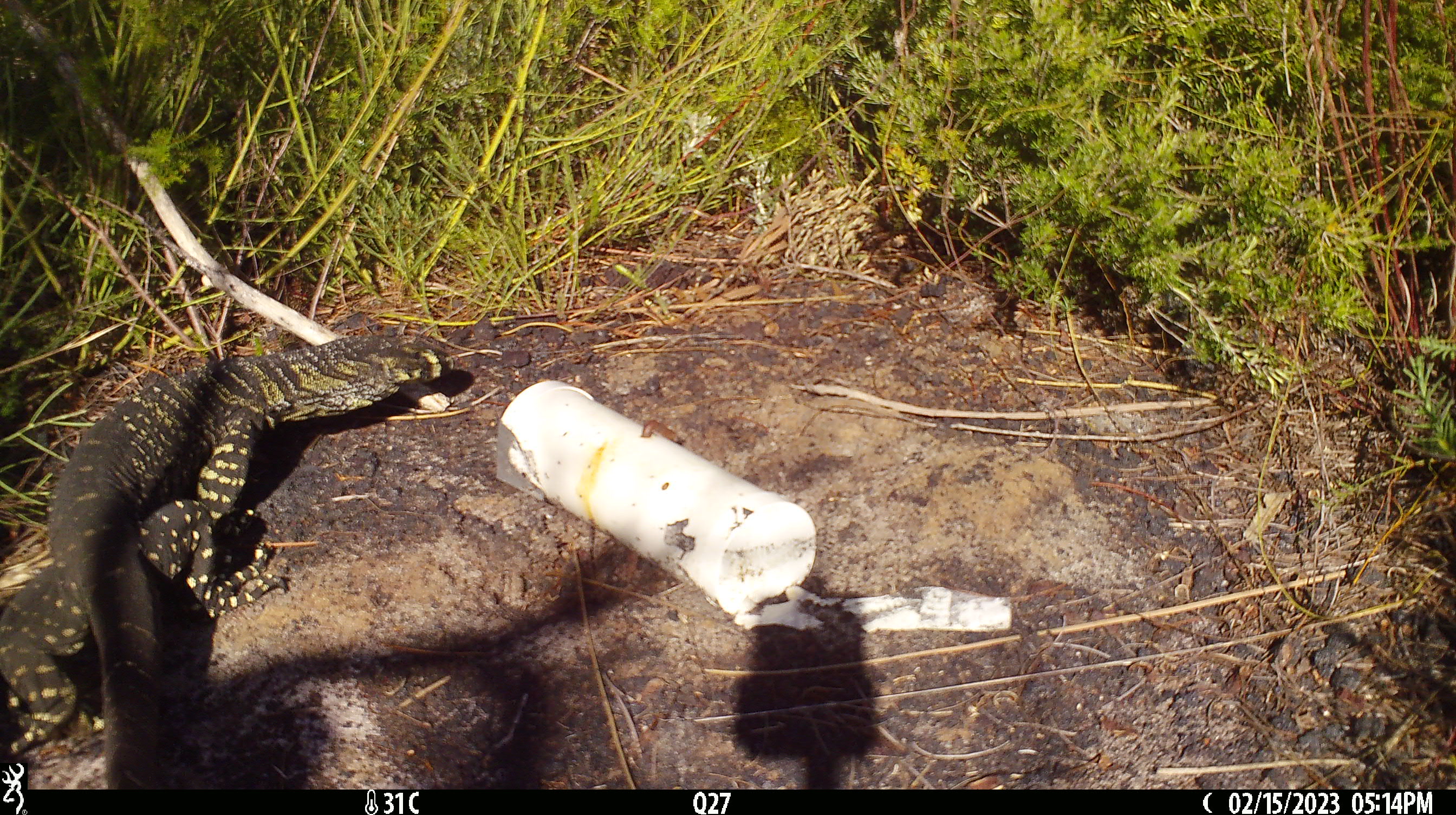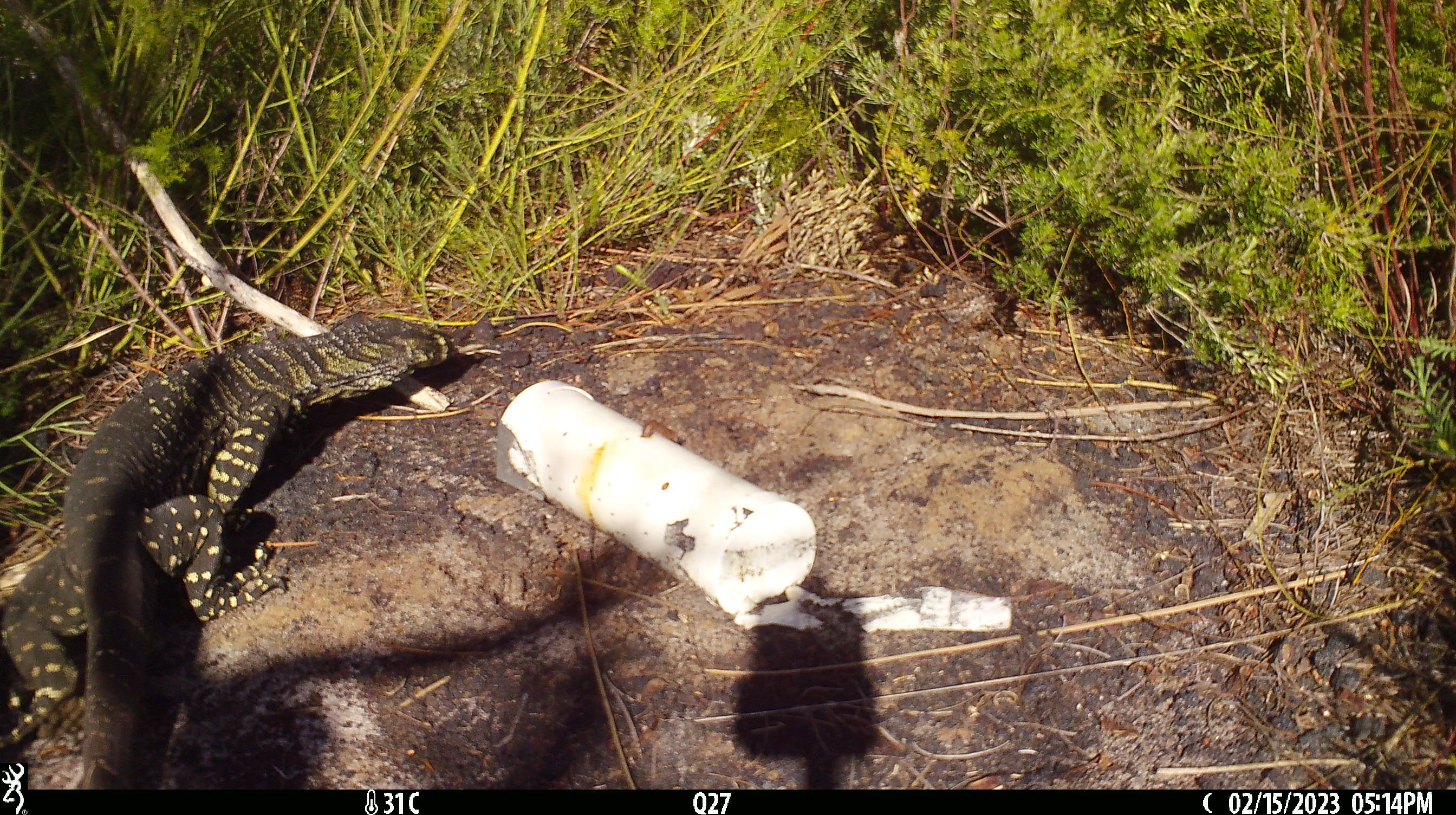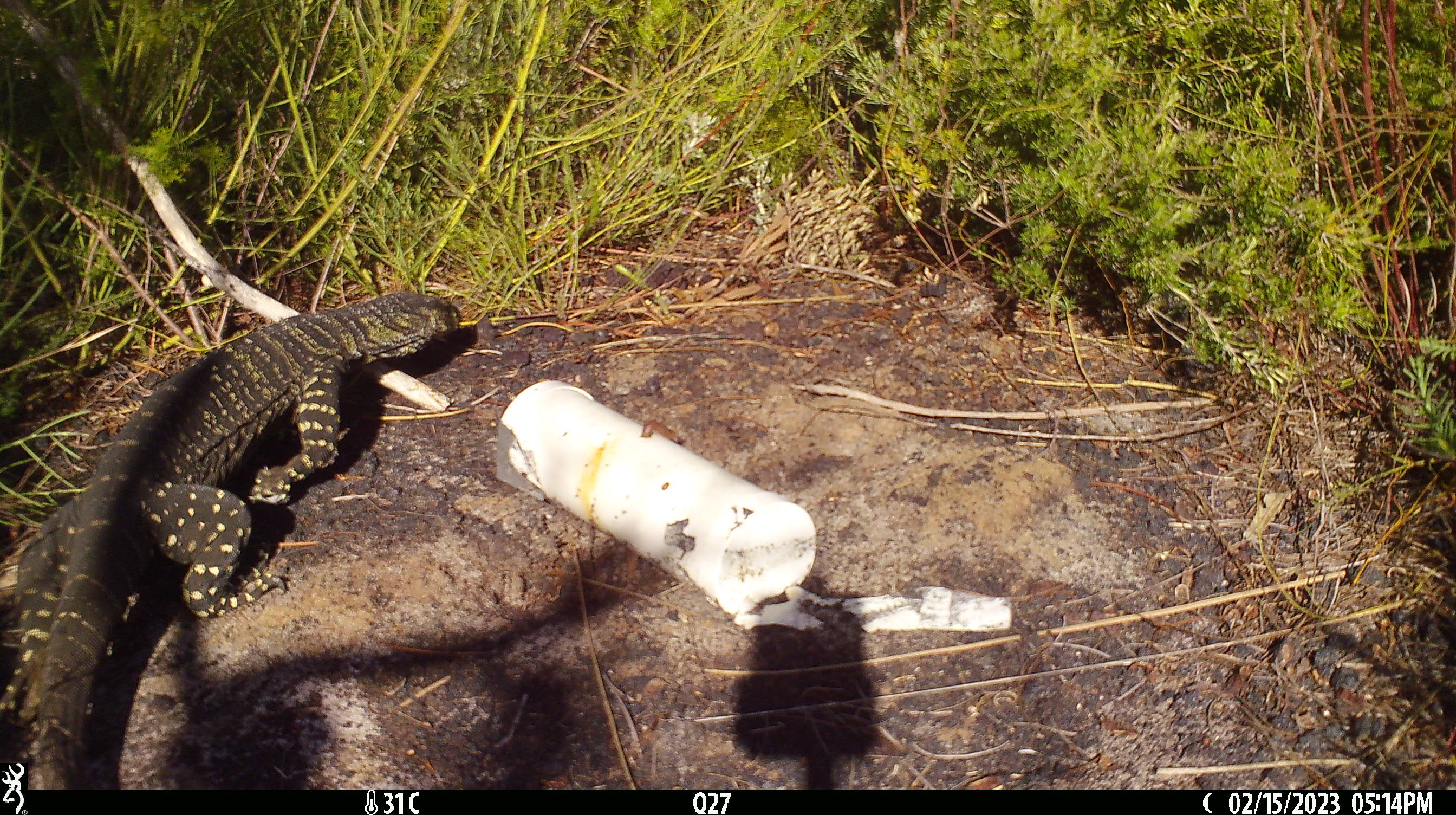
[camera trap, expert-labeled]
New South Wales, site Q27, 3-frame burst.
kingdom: Animalia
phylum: Chordata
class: Reptilia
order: Squamata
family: Varanidae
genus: Varanus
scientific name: Varanus varius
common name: lace monitor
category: goanna